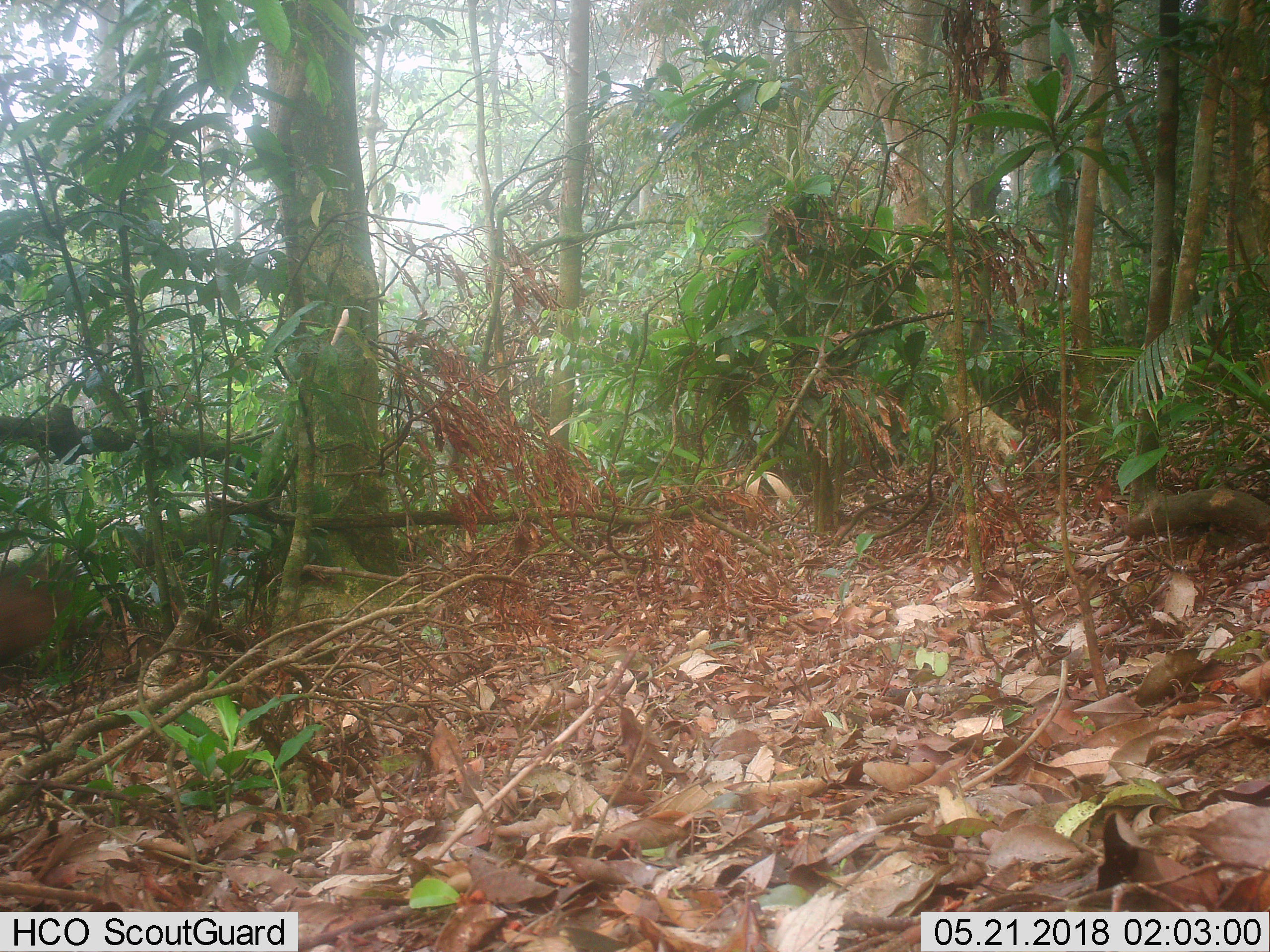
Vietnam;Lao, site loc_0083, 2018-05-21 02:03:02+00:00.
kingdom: Animalia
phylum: Chordata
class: Mammalia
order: Artiodactyla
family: Cervidae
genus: Muntiacus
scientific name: Muntiacus vuquangensis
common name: large-antlered muntjac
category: large antlered muntjac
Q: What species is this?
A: Large antlered muntjac (large-antlered muntjac) (Muntiacus vuquangensis).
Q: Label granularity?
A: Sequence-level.